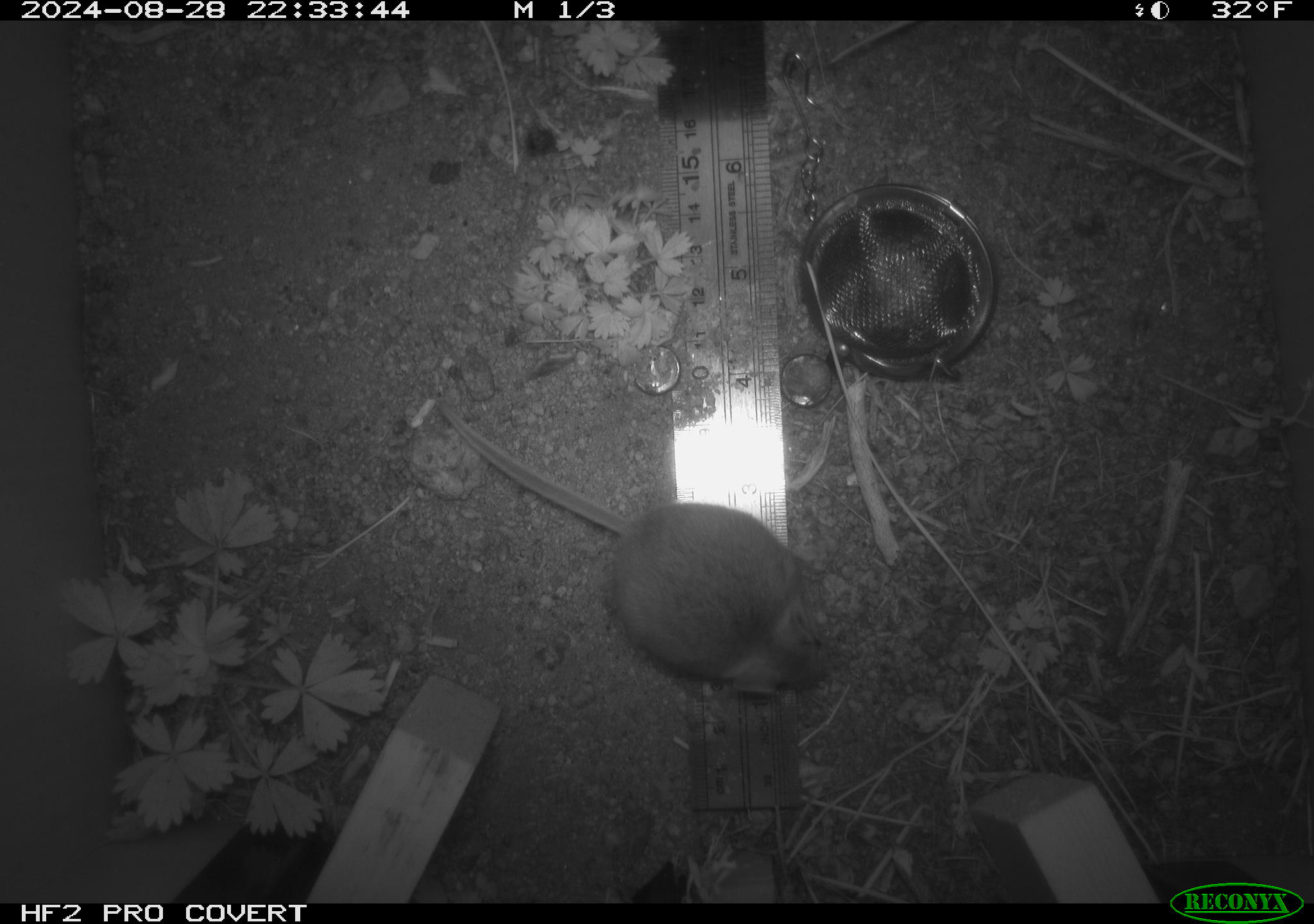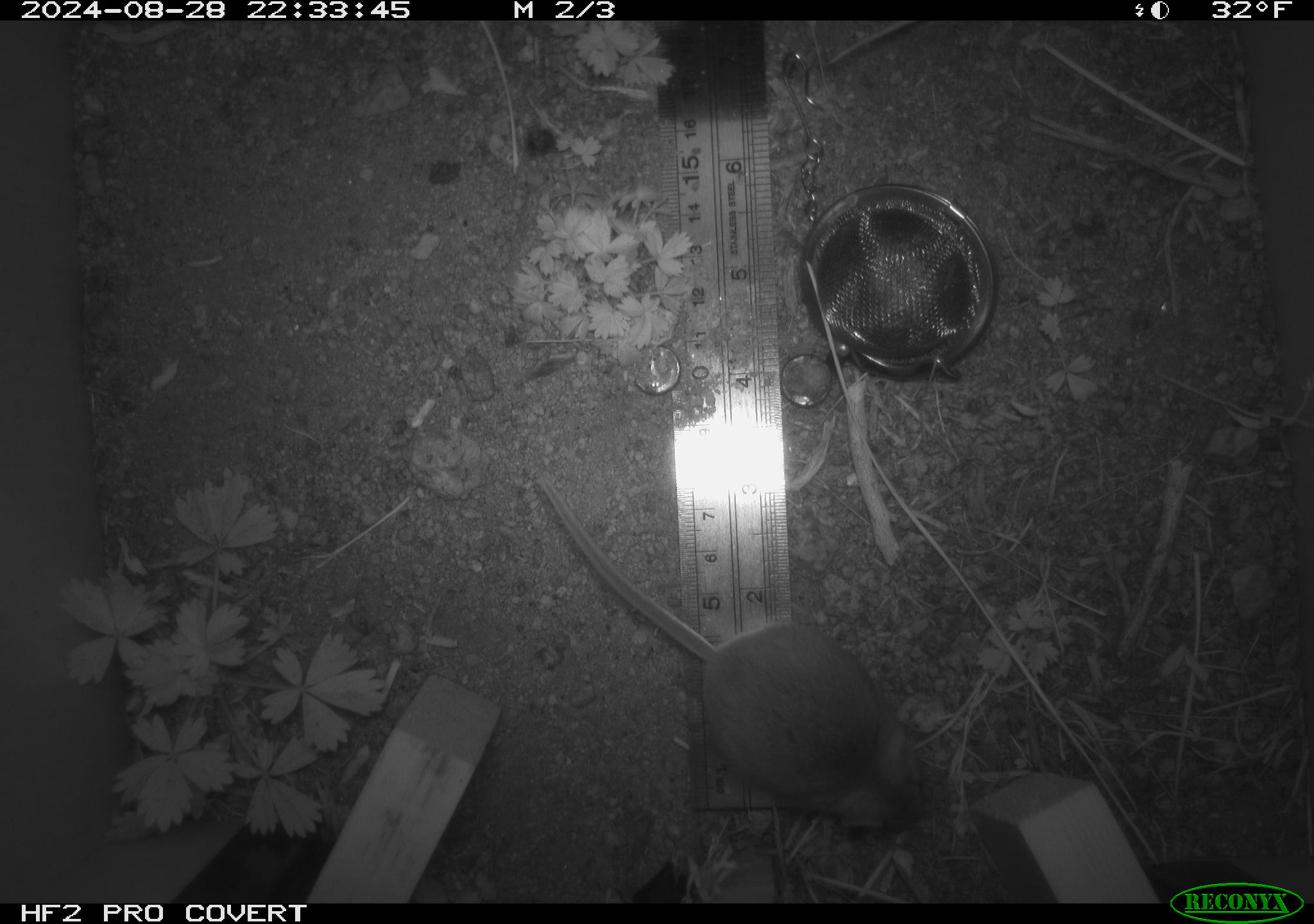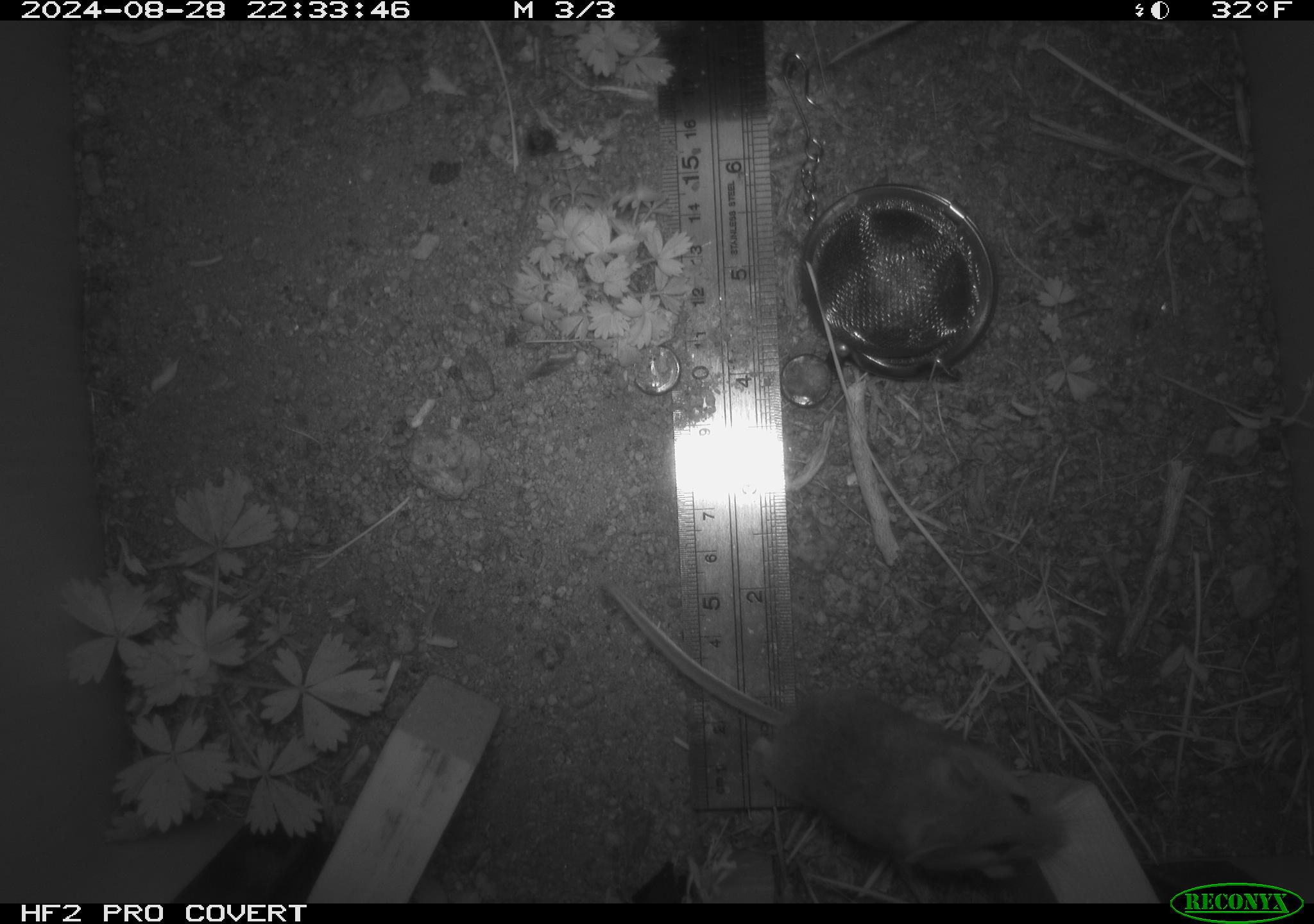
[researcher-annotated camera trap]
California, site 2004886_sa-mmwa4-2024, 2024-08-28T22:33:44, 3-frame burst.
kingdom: Animalia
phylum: Chordata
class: Mammalia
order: Rodentia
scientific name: Rodentia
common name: mouse species